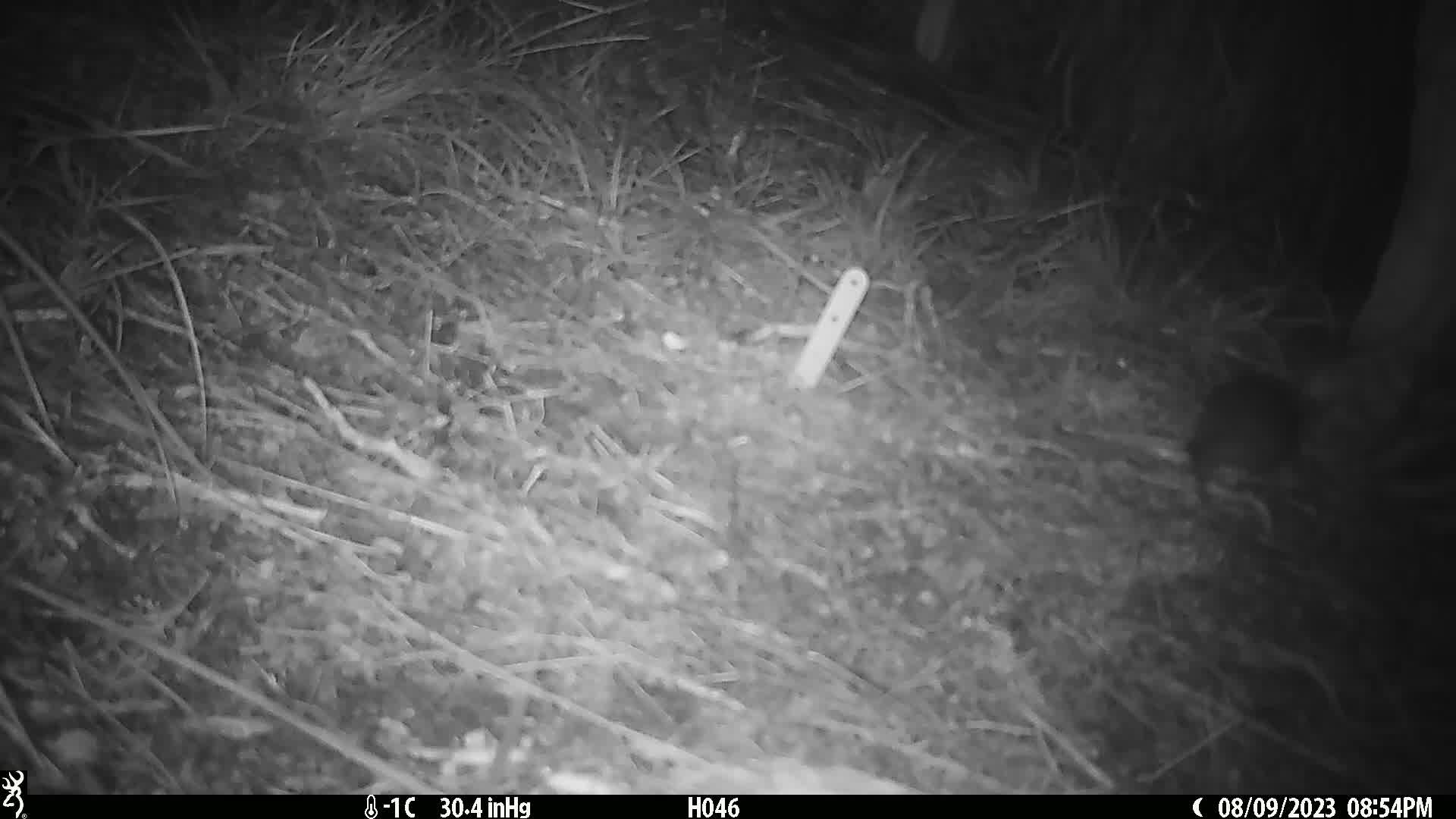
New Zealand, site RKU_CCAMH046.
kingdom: Animalia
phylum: Chordata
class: Mammalia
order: Rodentia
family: Muridae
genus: Rattus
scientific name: Rattus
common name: rat